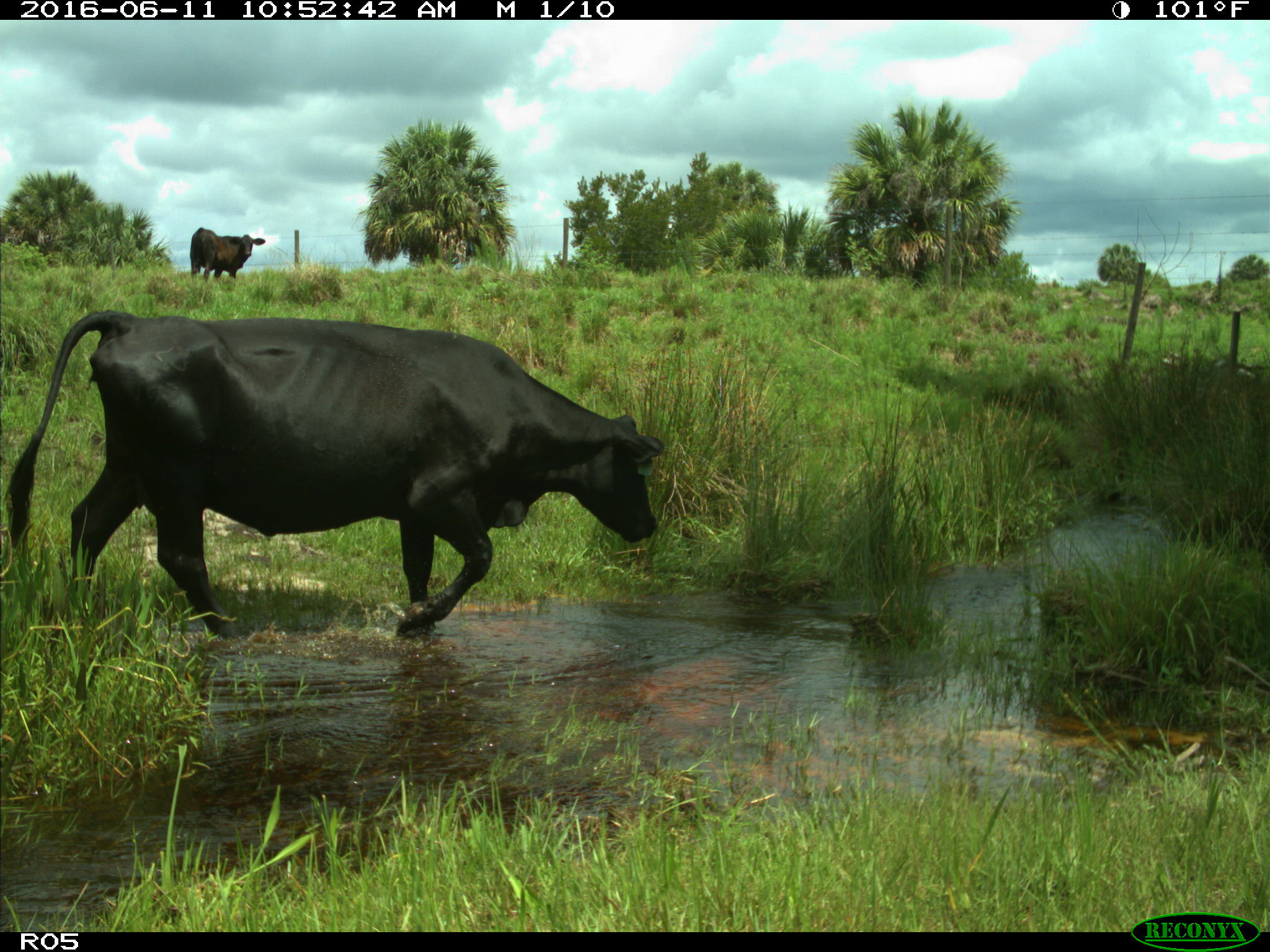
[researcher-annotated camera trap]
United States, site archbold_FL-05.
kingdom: Animalia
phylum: Chordata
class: Mammalia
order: Artiodactyla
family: Bovidae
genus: Bos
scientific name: Bos taurus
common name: domestic cow